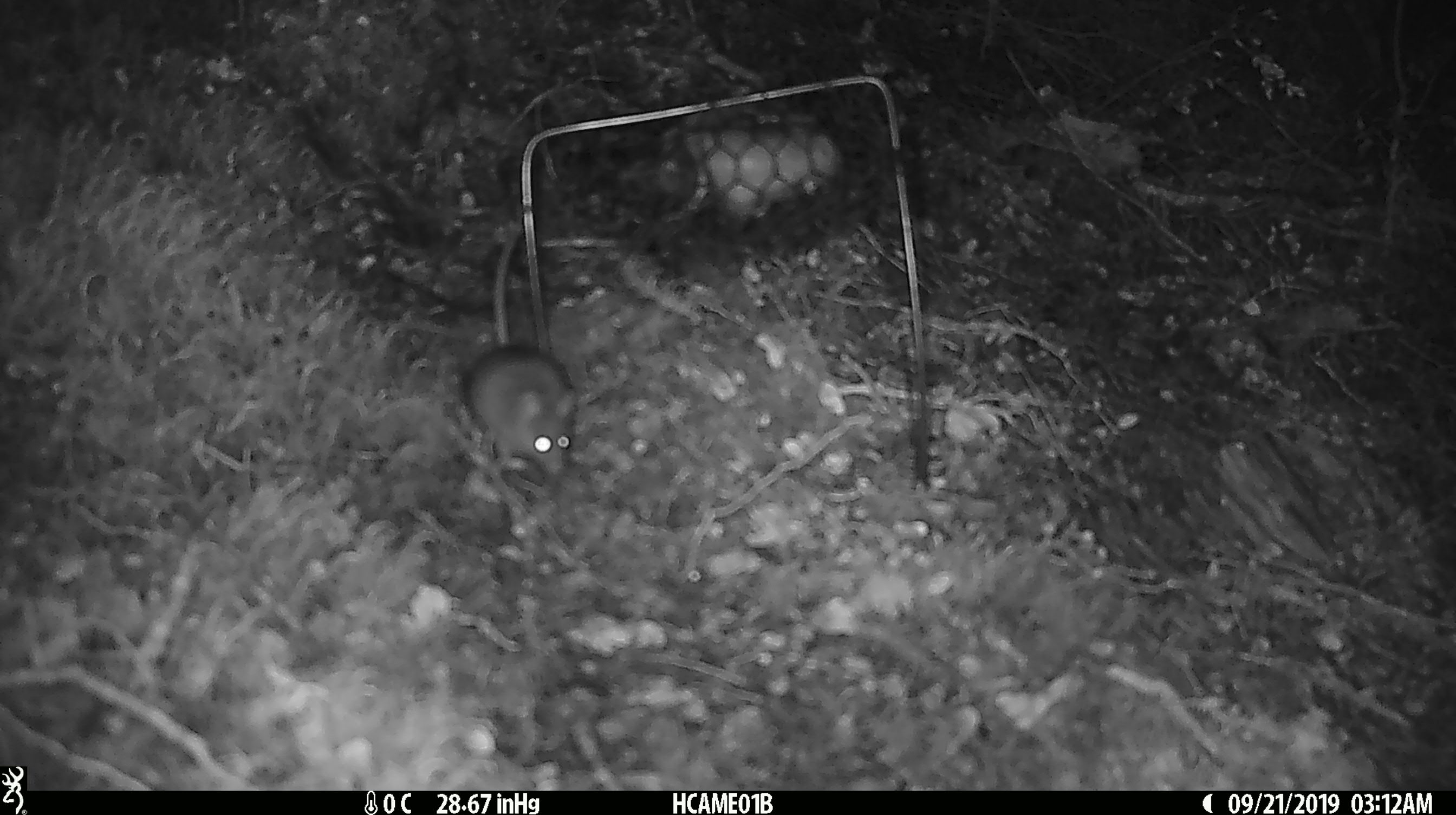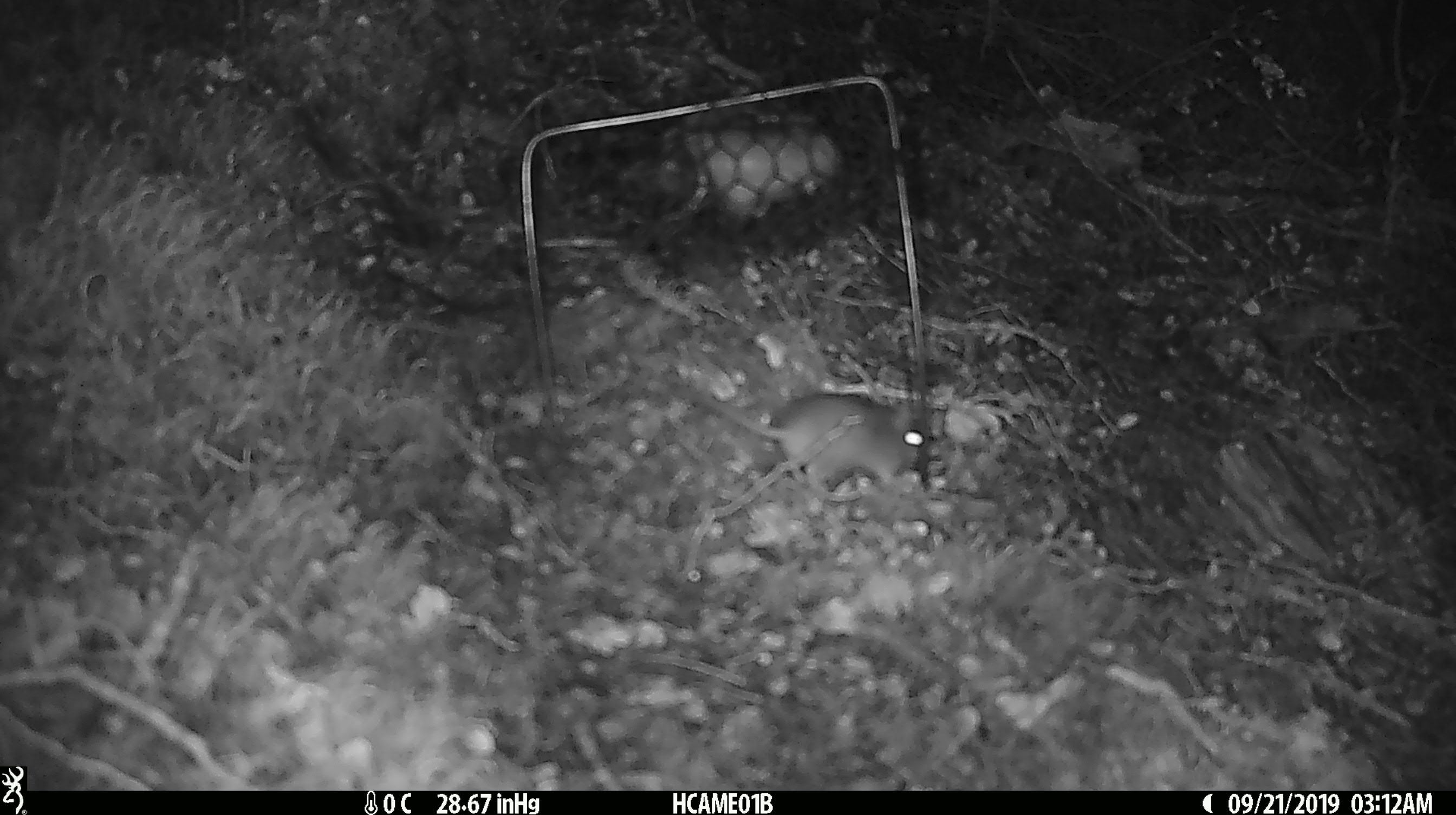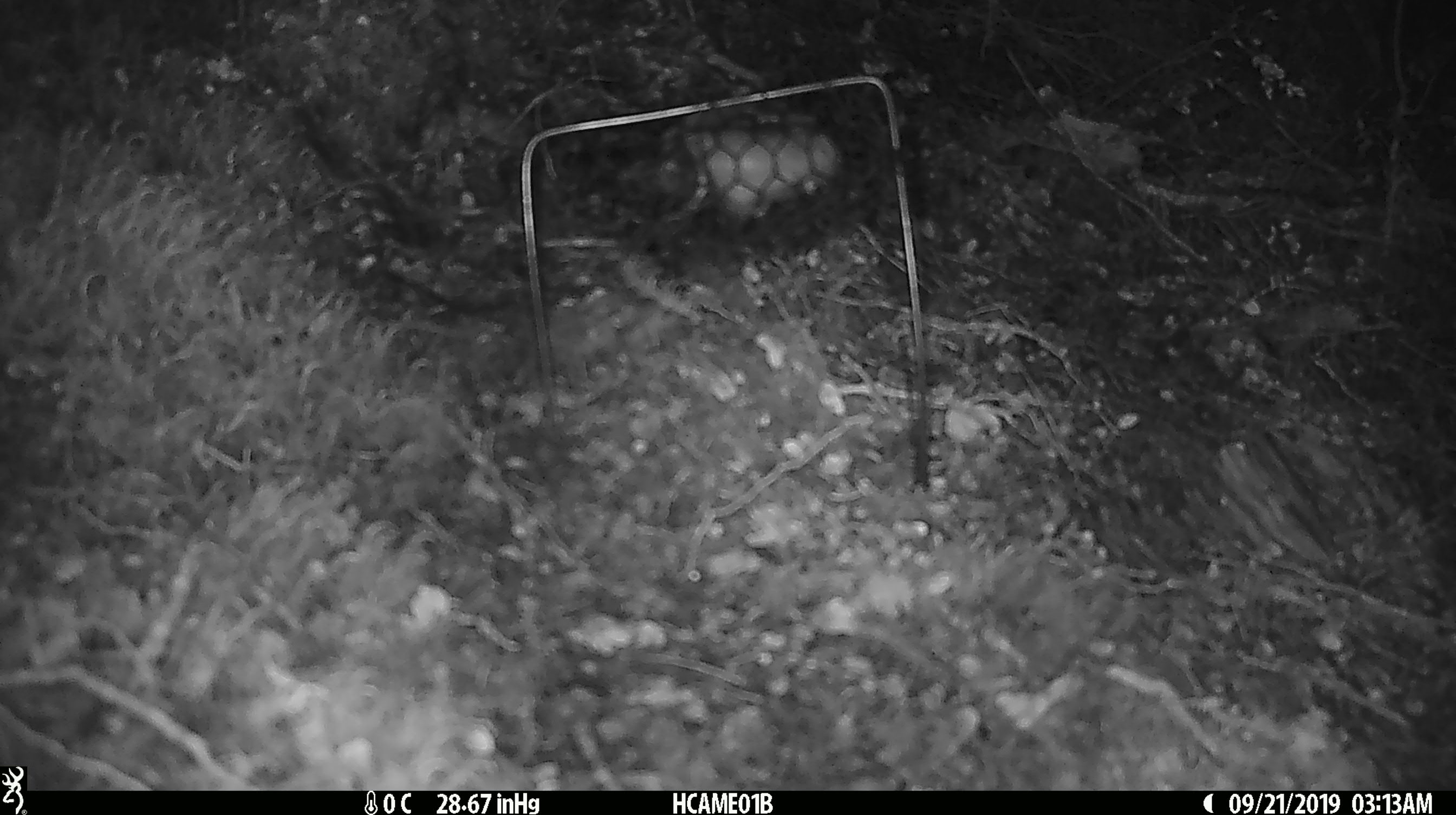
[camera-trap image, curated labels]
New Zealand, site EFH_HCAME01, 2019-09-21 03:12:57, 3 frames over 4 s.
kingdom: Animalia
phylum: Chordata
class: Mammalia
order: Rodentia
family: Muridae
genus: Mus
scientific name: Mus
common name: mouse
Mouse (Mus).